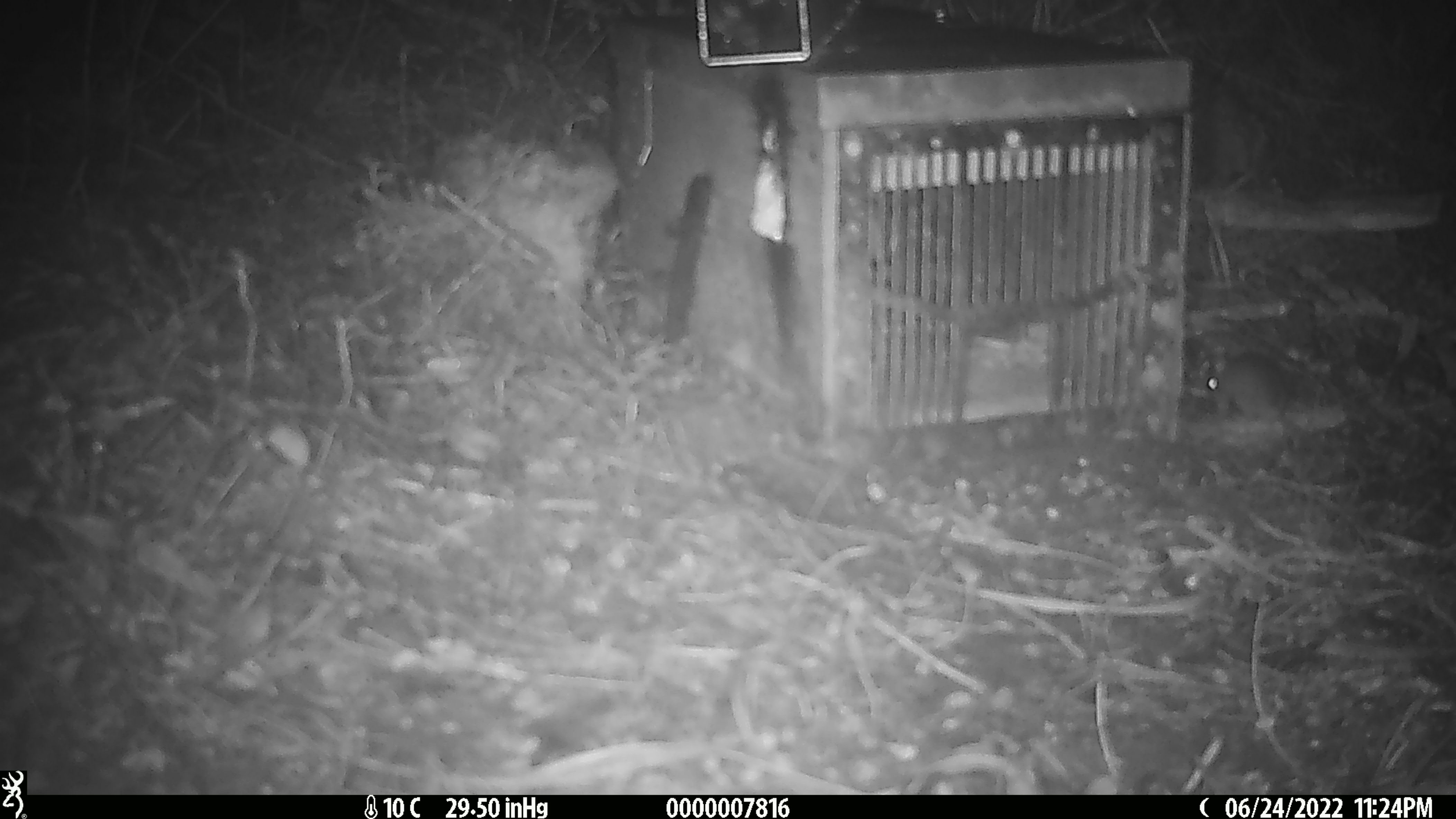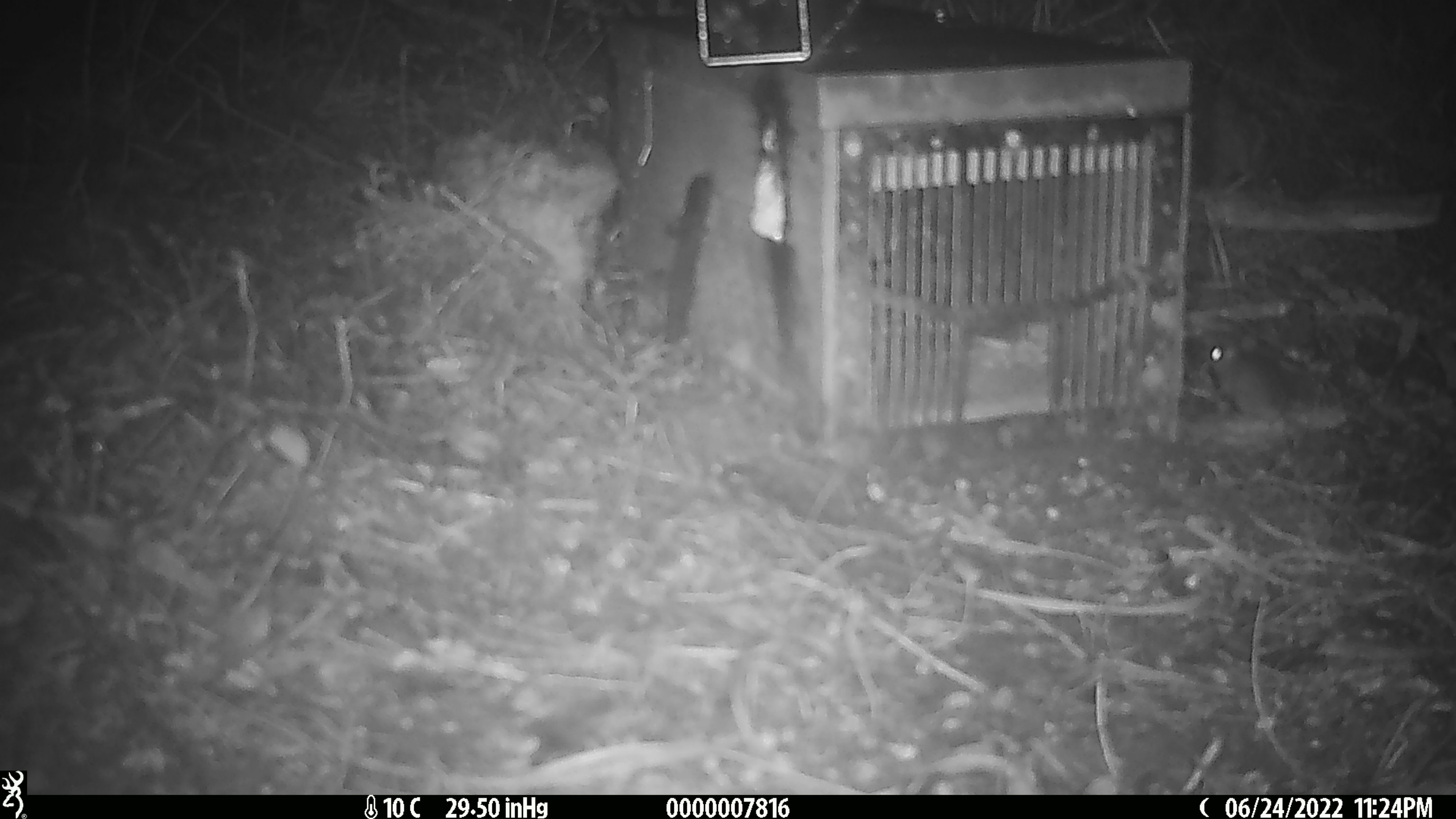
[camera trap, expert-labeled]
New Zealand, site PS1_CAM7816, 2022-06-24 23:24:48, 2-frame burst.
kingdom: Animalia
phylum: Chordata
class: Mammalia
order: Rodentia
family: Muridae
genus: Mus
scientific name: Mus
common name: mouse